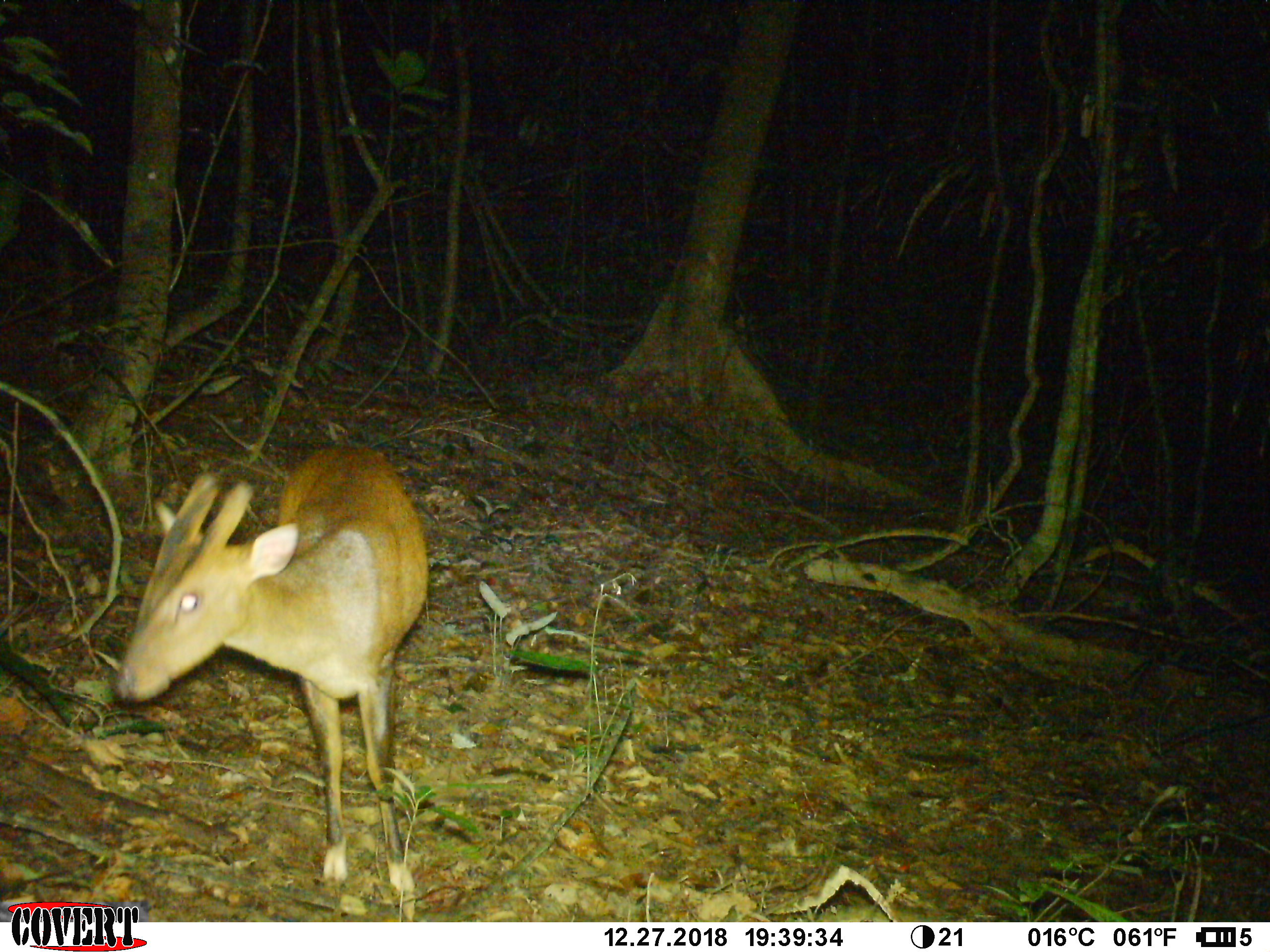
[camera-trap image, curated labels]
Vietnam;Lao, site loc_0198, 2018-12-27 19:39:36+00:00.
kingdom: Animalia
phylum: Chordata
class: Mammalia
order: Artiodactyla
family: Cervidae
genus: Muntiacus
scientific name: Muntiacus vuquangensis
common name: large-antlered muntjac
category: large antlered muntjac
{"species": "large antlered muntjac (large-antlered muntjac) (Muntiacus vuquangensis)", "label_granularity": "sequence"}